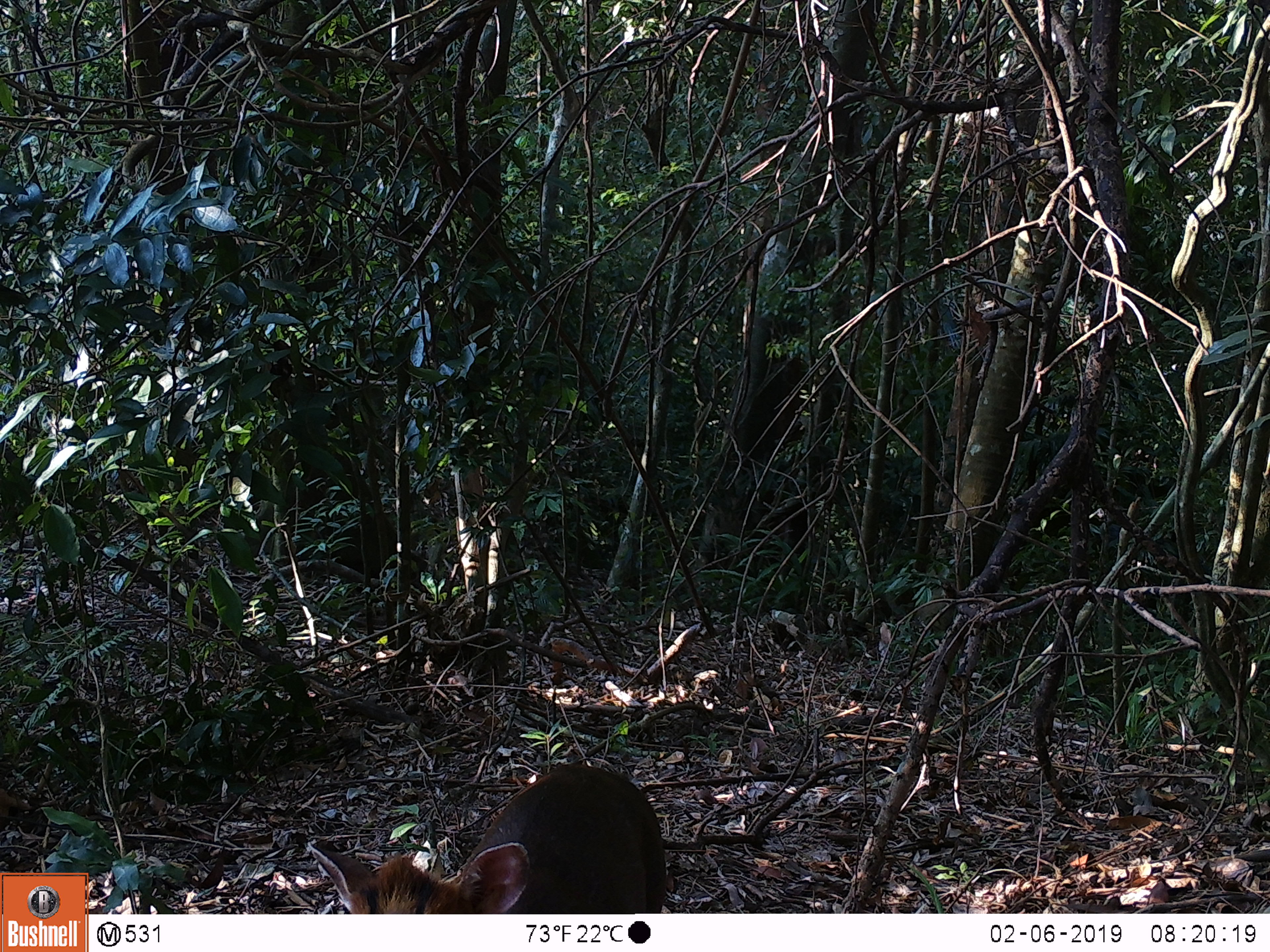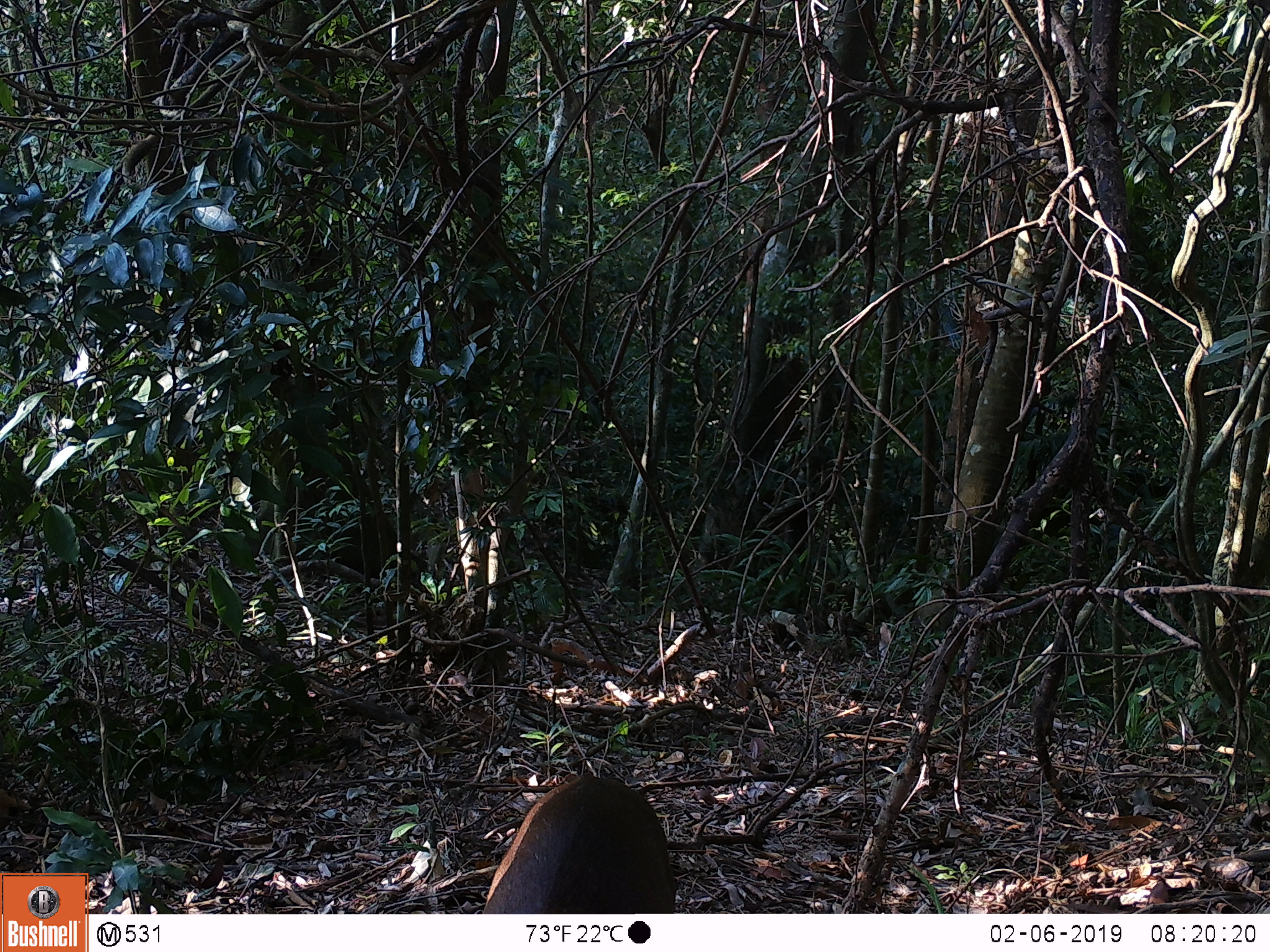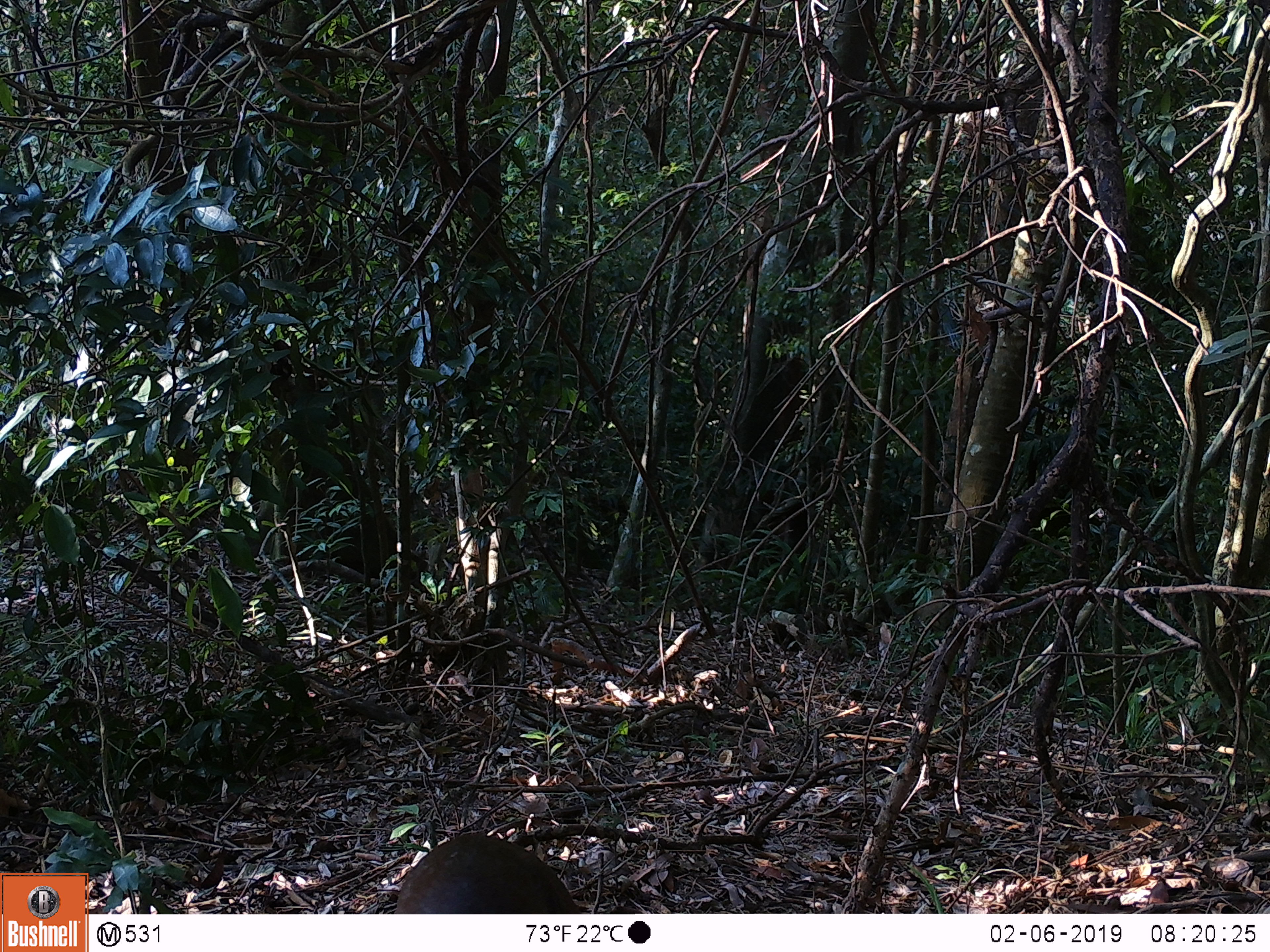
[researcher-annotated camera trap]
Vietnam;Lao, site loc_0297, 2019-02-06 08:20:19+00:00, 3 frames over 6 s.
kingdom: Animalia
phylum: Chordata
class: Mammalia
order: Artiodactyla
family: Cervidae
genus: Muntiacus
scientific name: Muntiacus rooseveltorum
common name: roosevelt's muntjac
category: roosevelts muntjac group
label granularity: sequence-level